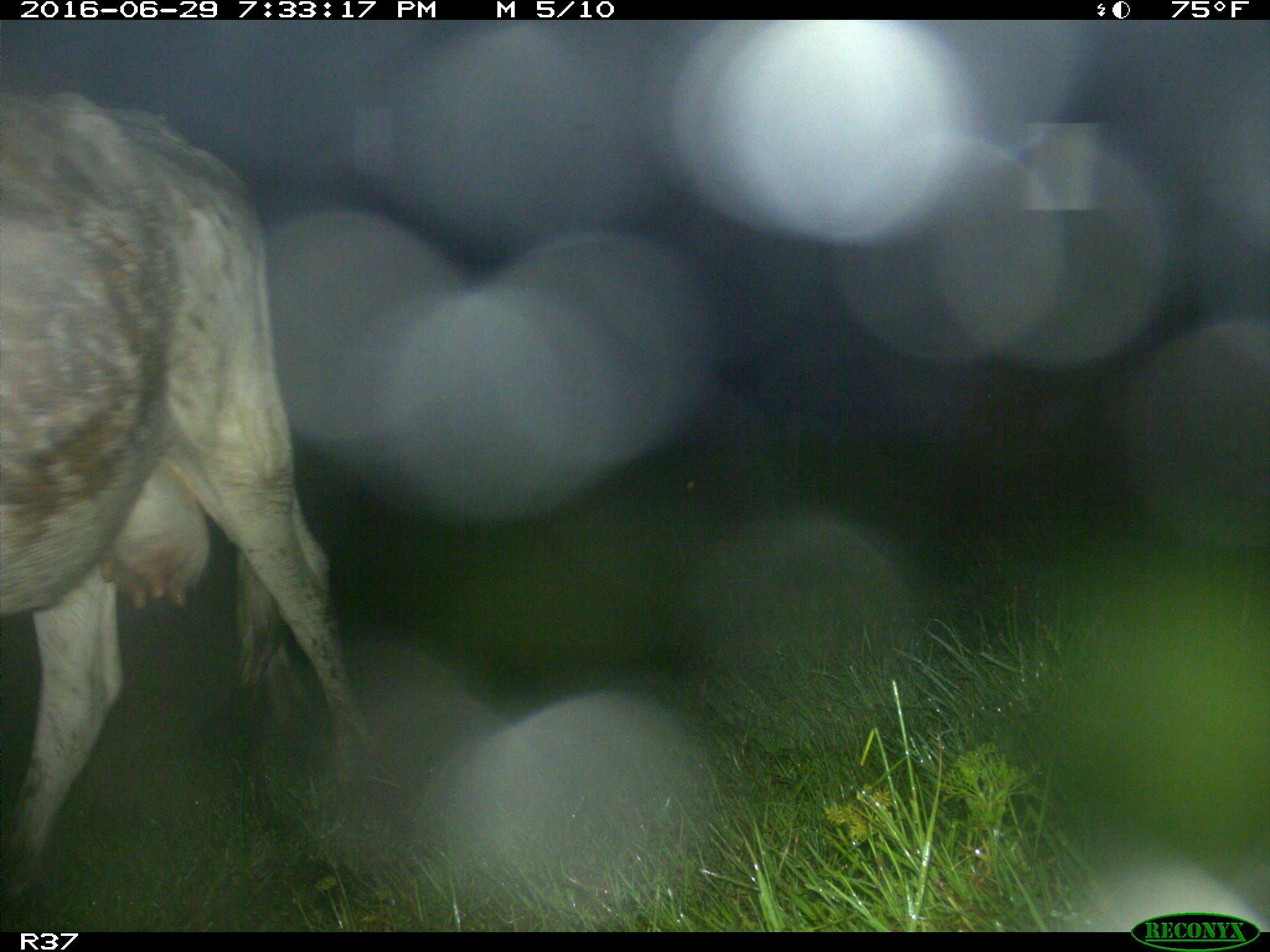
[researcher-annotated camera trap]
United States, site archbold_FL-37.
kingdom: Animalia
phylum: Chordata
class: Mammalia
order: Artiodactyla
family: Bovidae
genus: Bos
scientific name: Bos taurus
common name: domestic cow